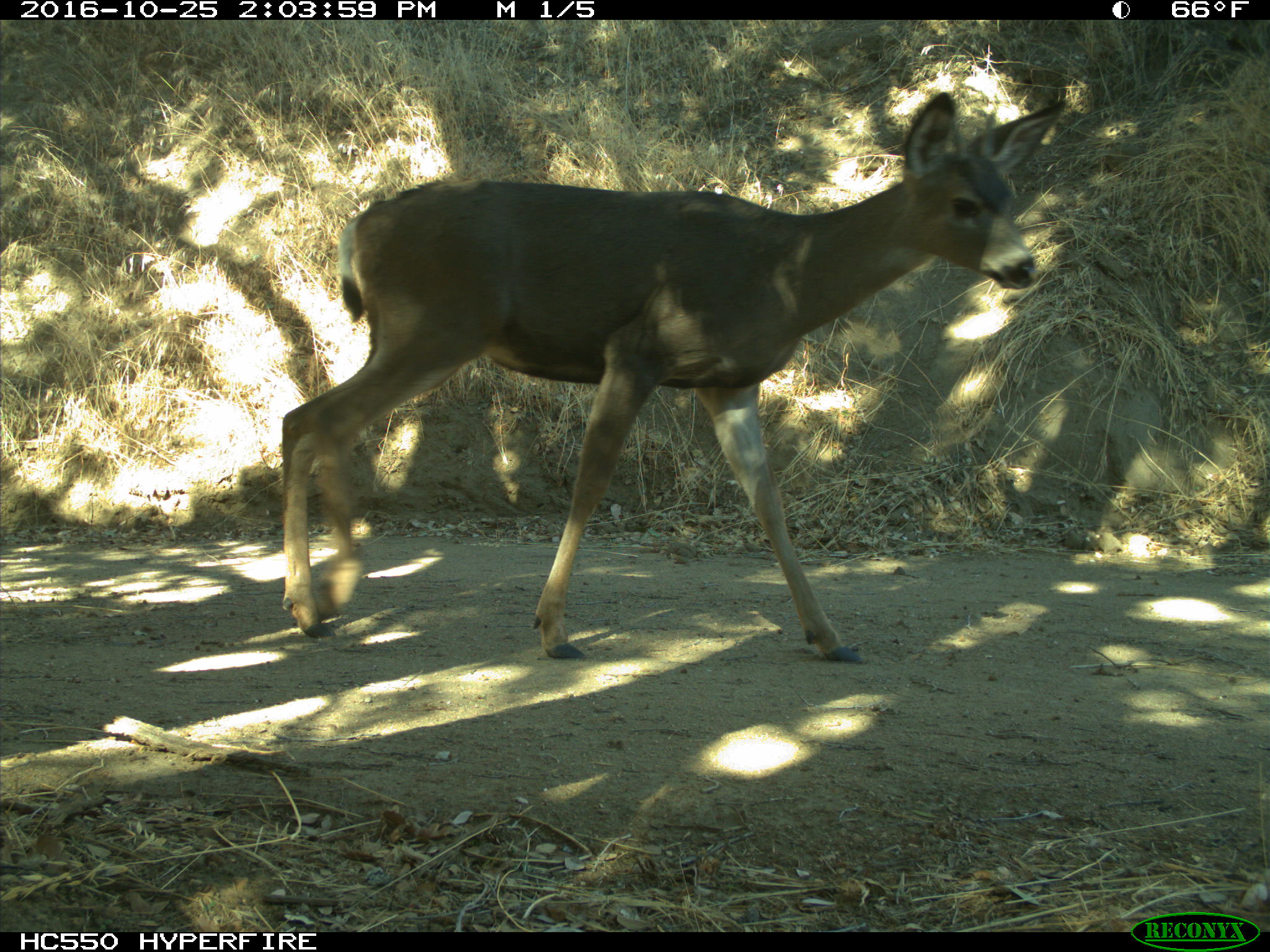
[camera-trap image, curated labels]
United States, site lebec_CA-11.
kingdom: Animalia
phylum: Chordata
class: Mammalia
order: Artiodactyla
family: Cervidae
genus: Odocoileus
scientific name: Odocoileus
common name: deer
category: unidentified deer